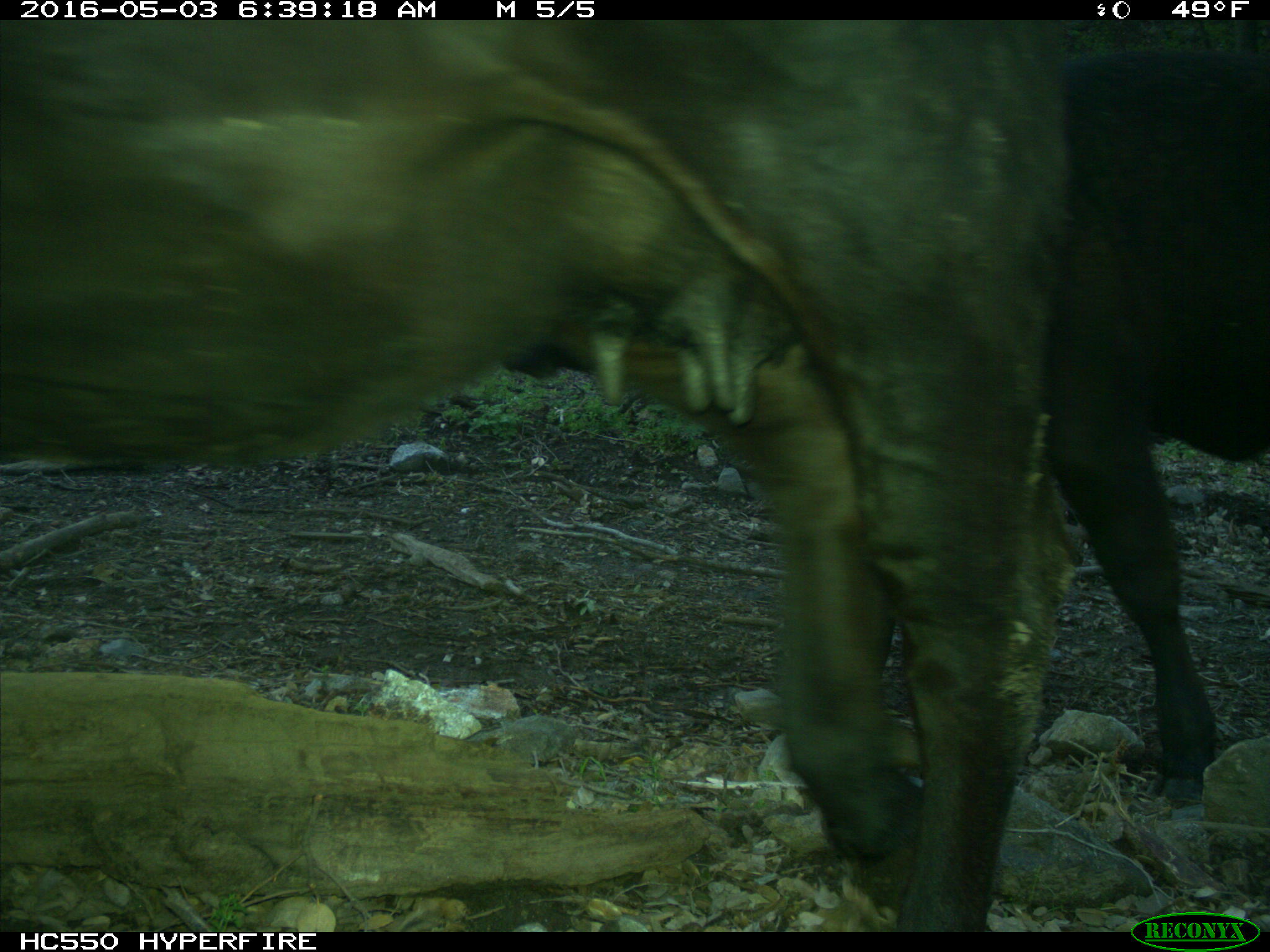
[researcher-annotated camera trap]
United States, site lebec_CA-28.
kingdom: Animalia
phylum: Chordata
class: Mammalia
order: Artiodactyla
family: Bovidae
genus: Bos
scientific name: Bos taurus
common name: domestic cow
Bos taurus (domestic cow).